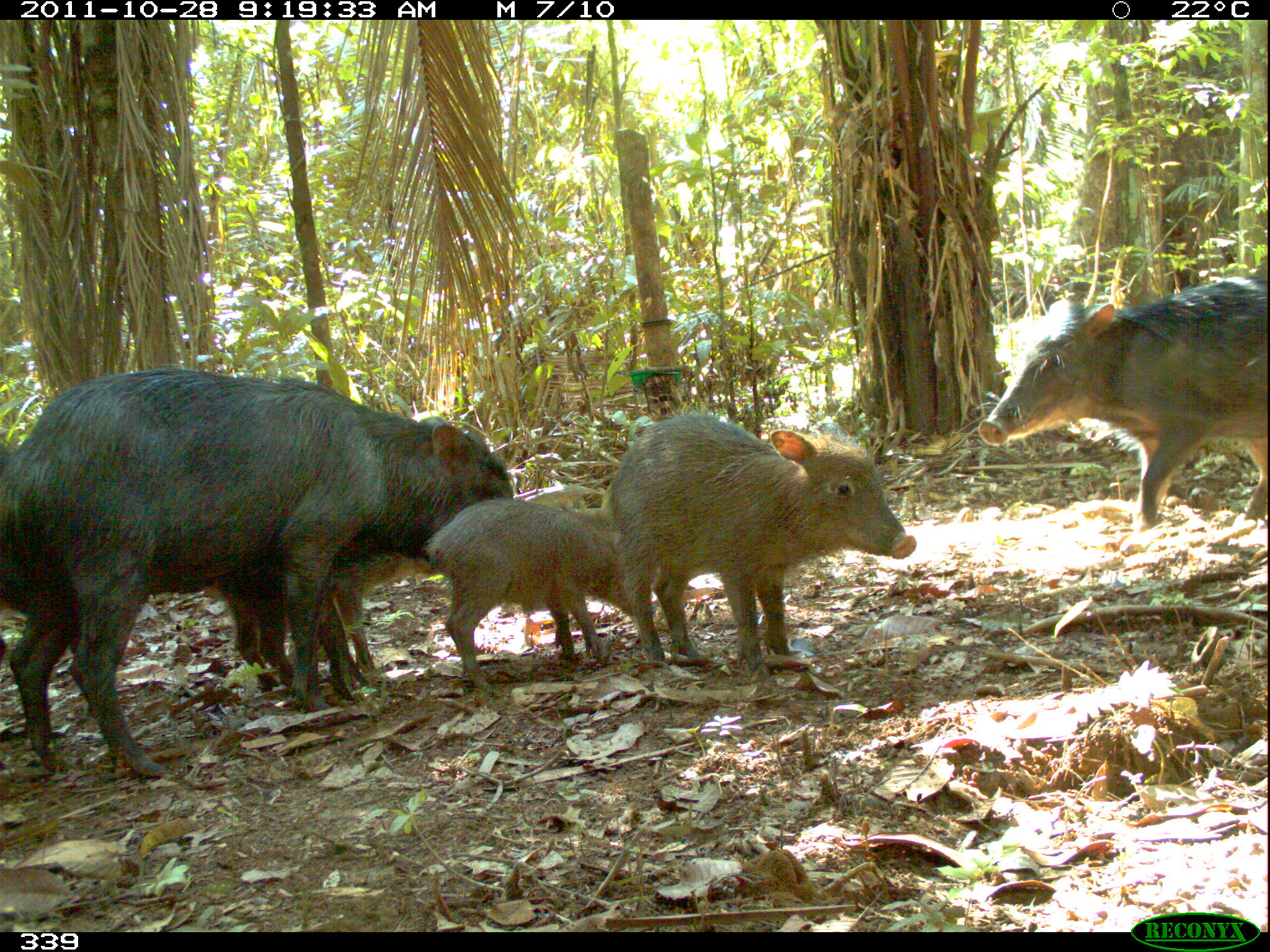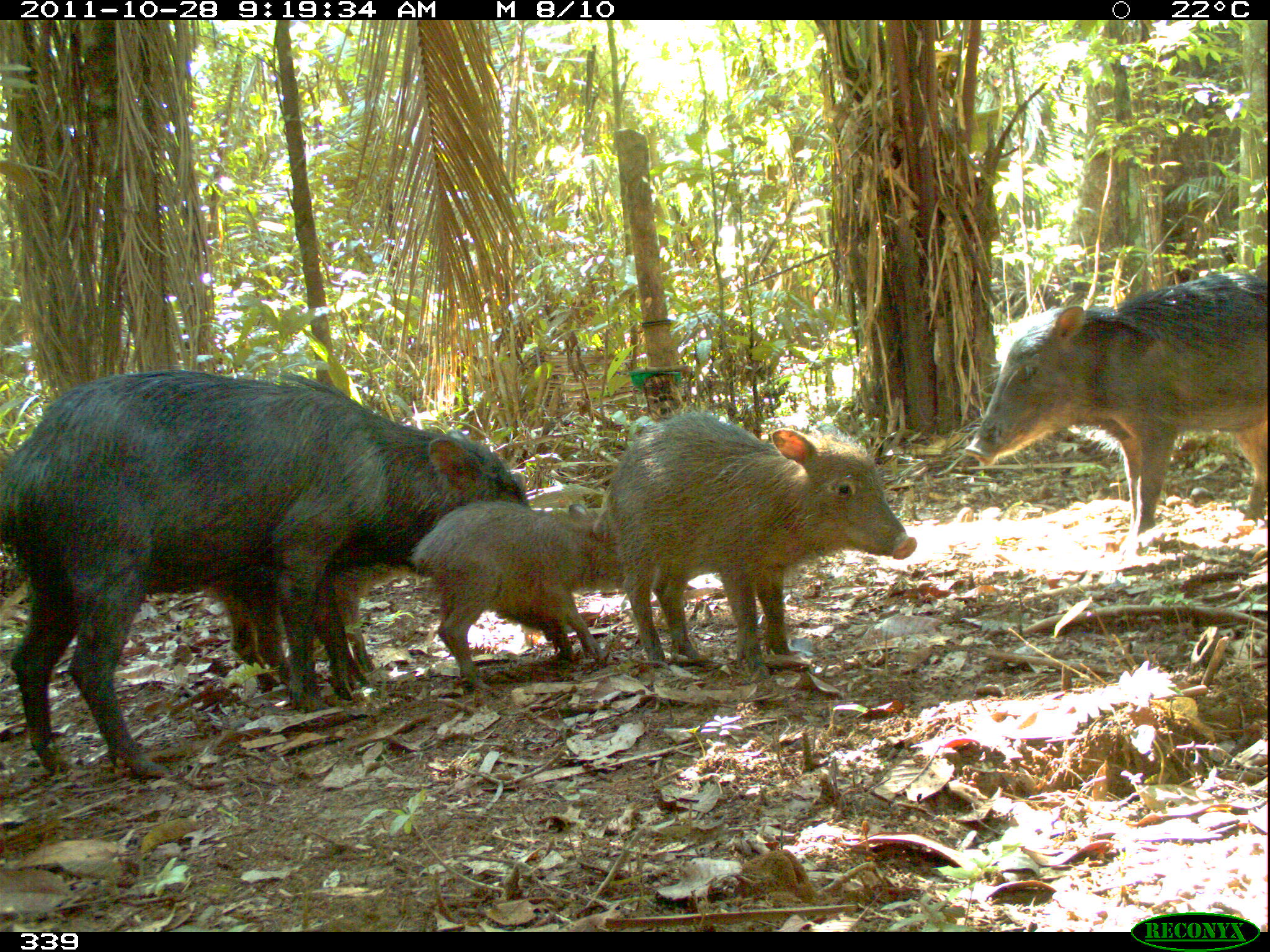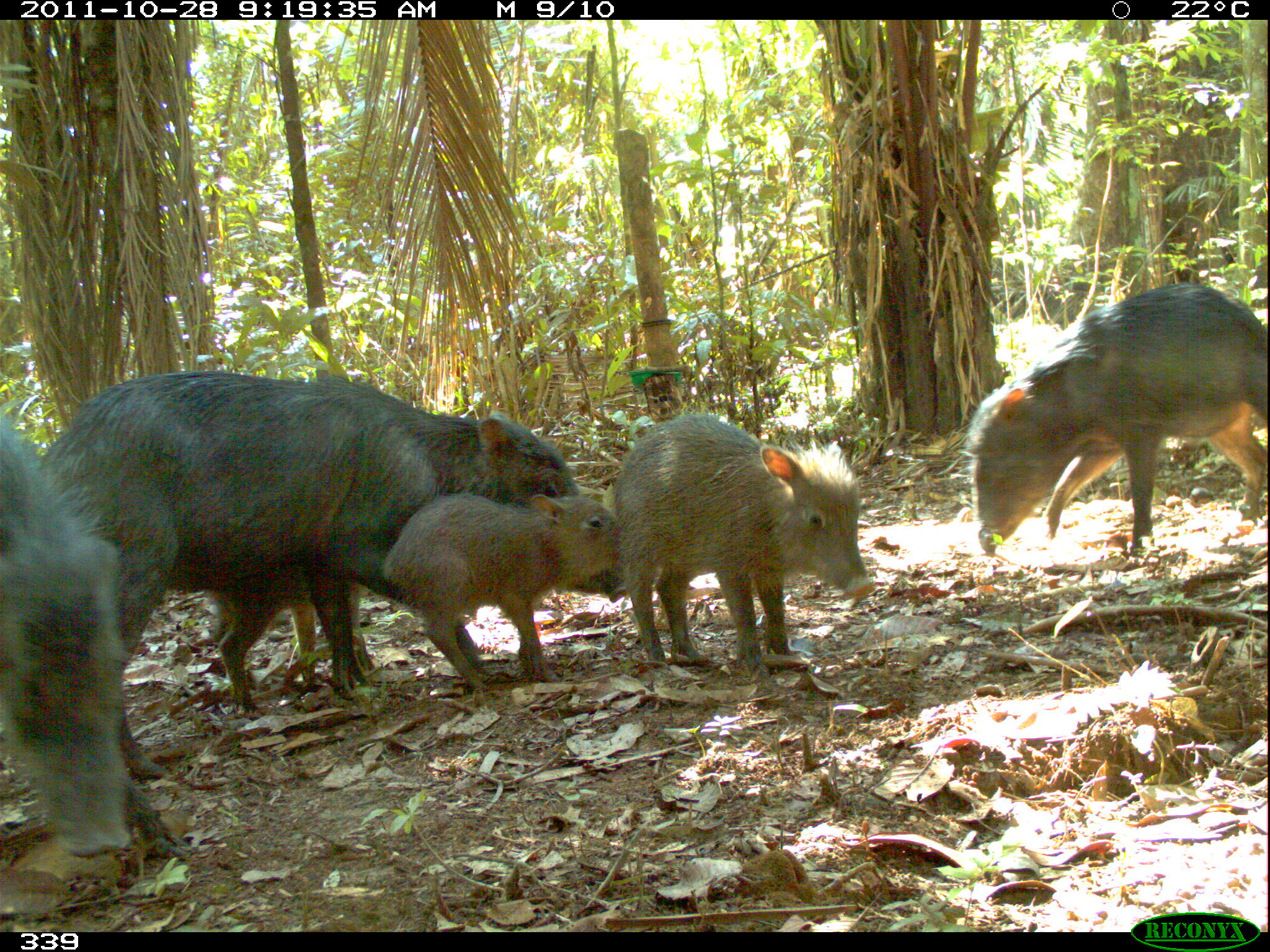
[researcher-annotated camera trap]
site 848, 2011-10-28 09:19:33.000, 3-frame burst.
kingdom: Animalia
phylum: Chordata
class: Mammalia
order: Artiodactyla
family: Tayassuidae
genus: Tayassu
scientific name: Tayassu pecari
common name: white-lipped peccary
Tayassu pecari (white-lipped peccary).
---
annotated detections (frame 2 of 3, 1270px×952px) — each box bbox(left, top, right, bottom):
tayassu pecari: bbox(1, 365, 536, 785); bbox(592, 409, 918, 675); bbox(962, 272, 1269, 536); bbox(411, 496, 593, 692); bbox(215, 562, 403, 694)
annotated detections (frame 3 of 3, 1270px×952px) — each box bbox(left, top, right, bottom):
tayassu pecari: bbox(42, 370, 578, 700); bbox(963, 283, 1267, 553); bbox(0, 415, 172, 855); bbox(612, 413, 872, 674); bbox(385, 491, 629, 682)